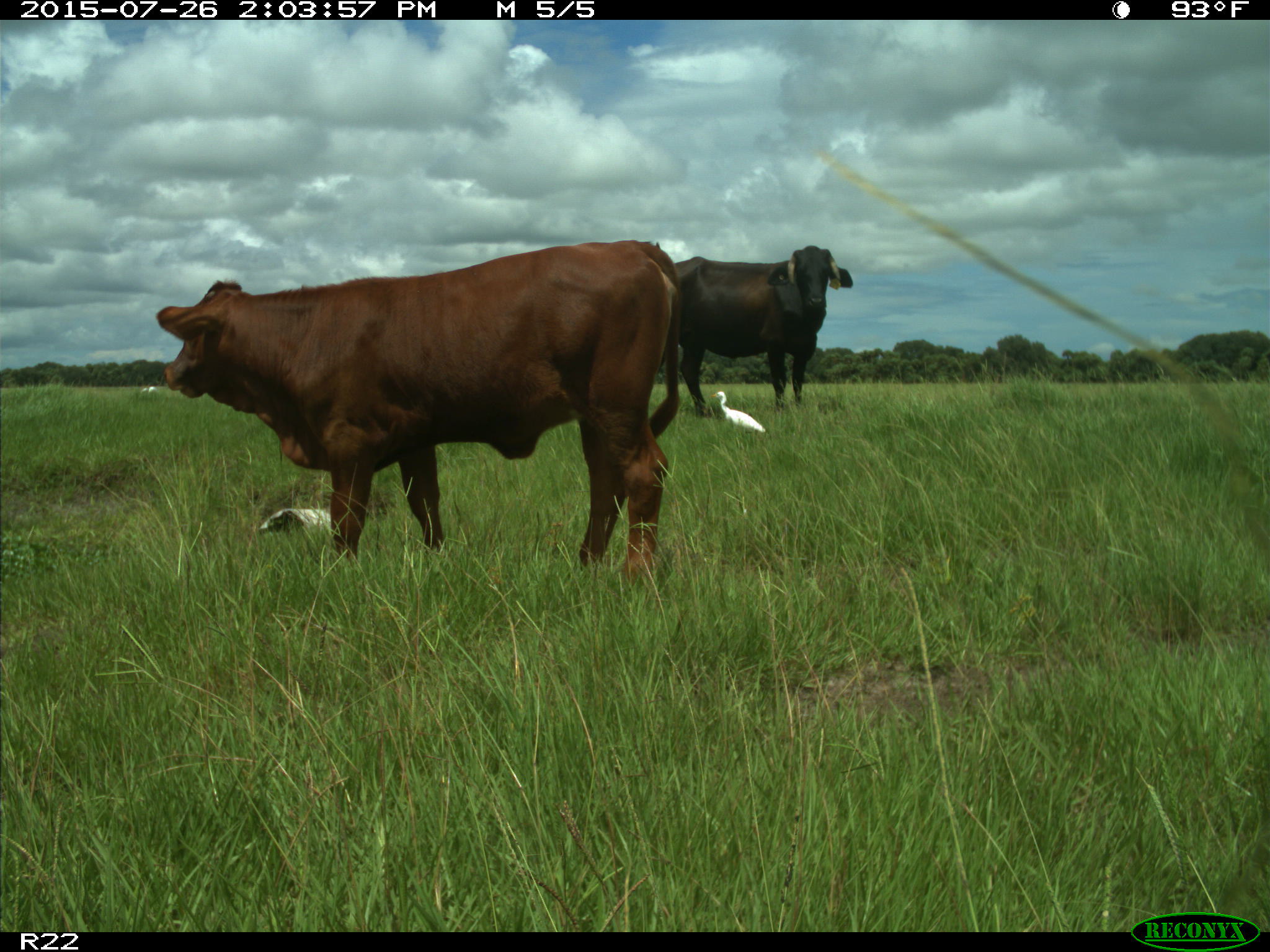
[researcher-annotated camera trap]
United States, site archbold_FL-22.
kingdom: Animalia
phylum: Chordata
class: Mammalia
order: Artiodactyla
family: Bovidae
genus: Bos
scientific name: Bos taurus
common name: domestic cow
Bos taurus (domestic cow).